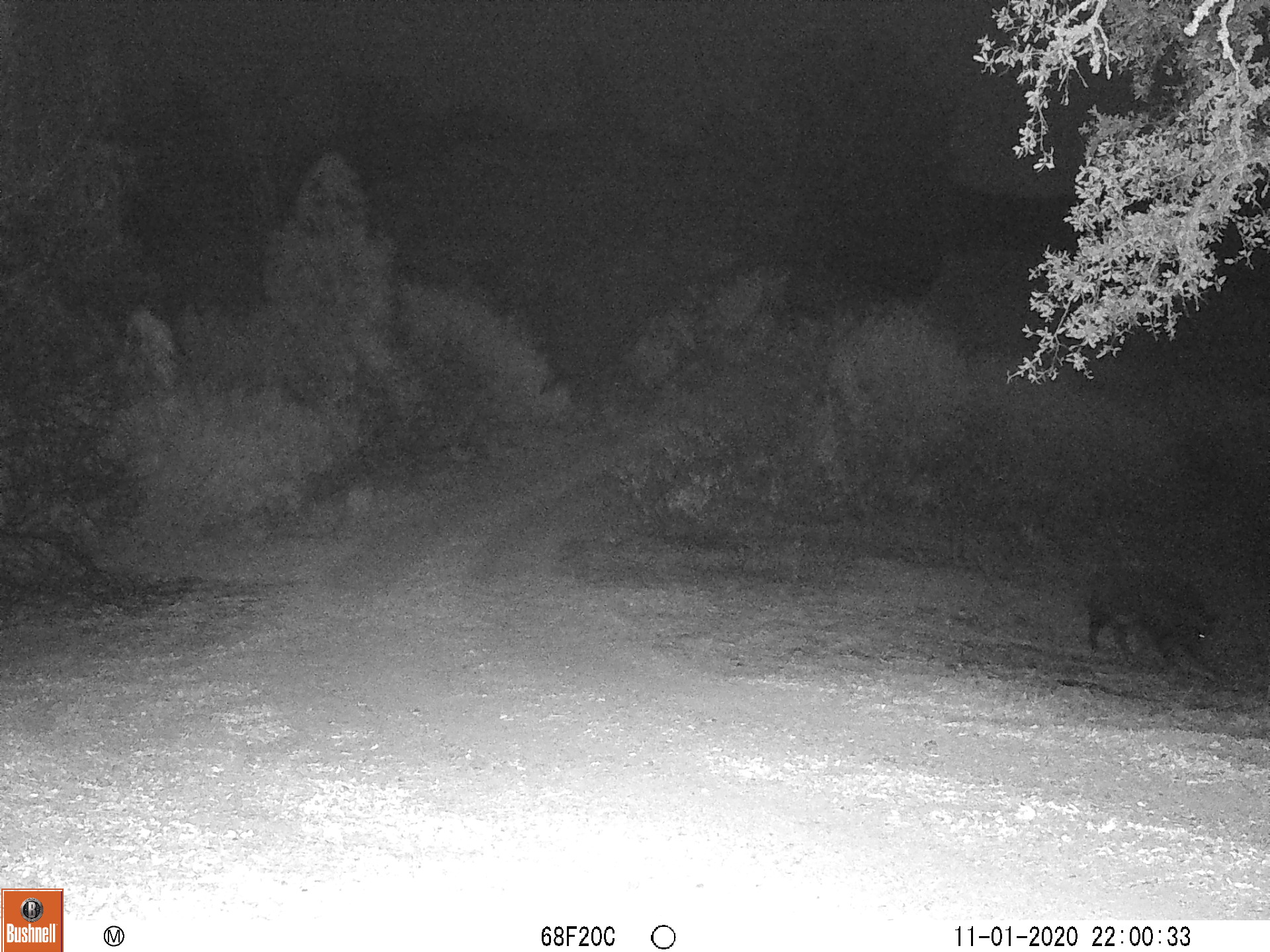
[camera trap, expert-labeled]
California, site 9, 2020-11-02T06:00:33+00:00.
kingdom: Animalia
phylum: Chordata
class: Mammalia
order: Artiodactyla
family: Suidae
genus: Sus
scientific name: Sus scrofa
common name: wild boar